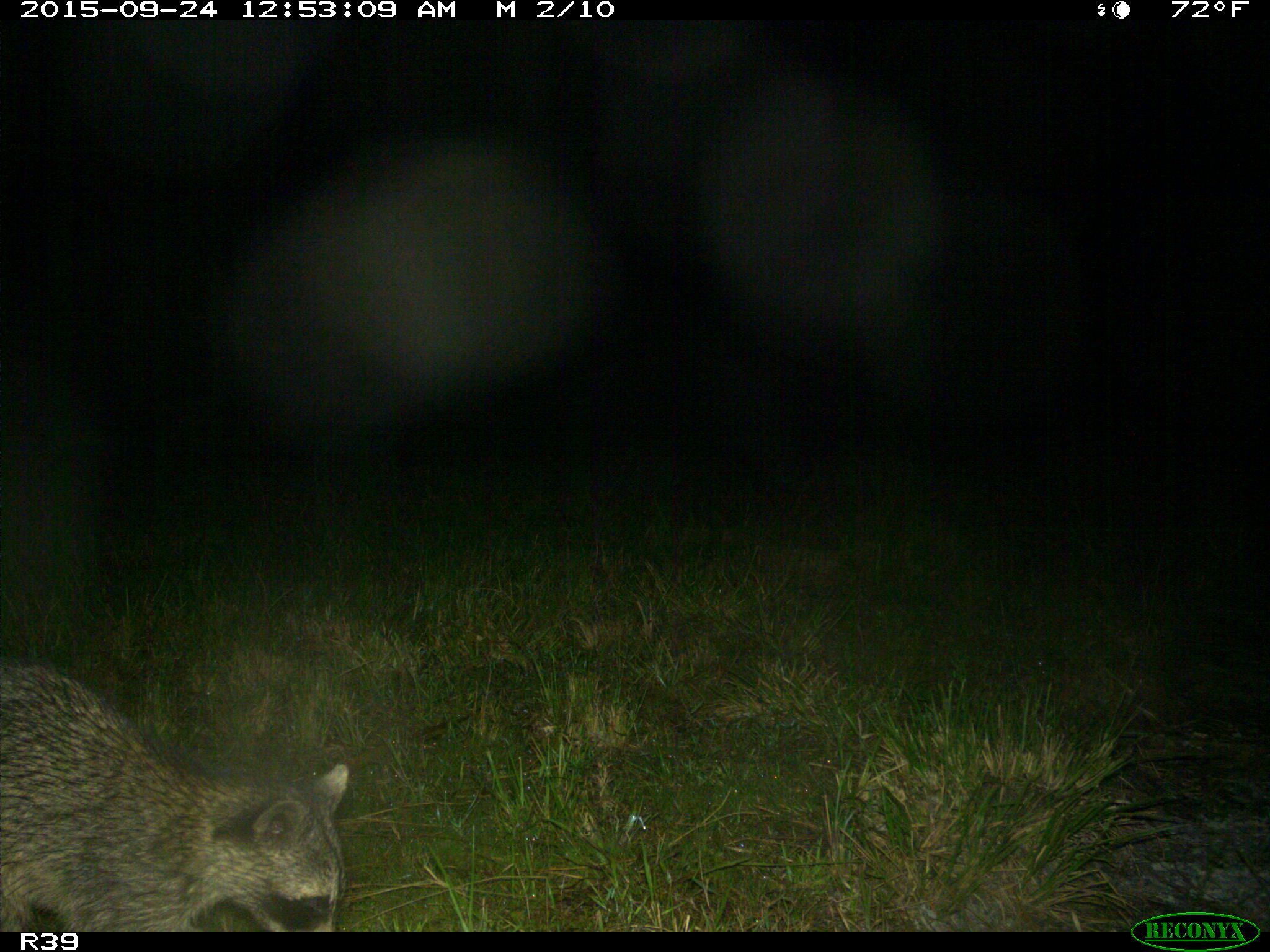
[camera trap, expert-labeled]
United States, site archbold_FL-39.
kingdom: Animalia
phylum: Chordata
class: Mammalia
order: Carnivora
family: Procyonidae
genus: Procyon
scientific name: Procyon lotor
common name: common raccoon